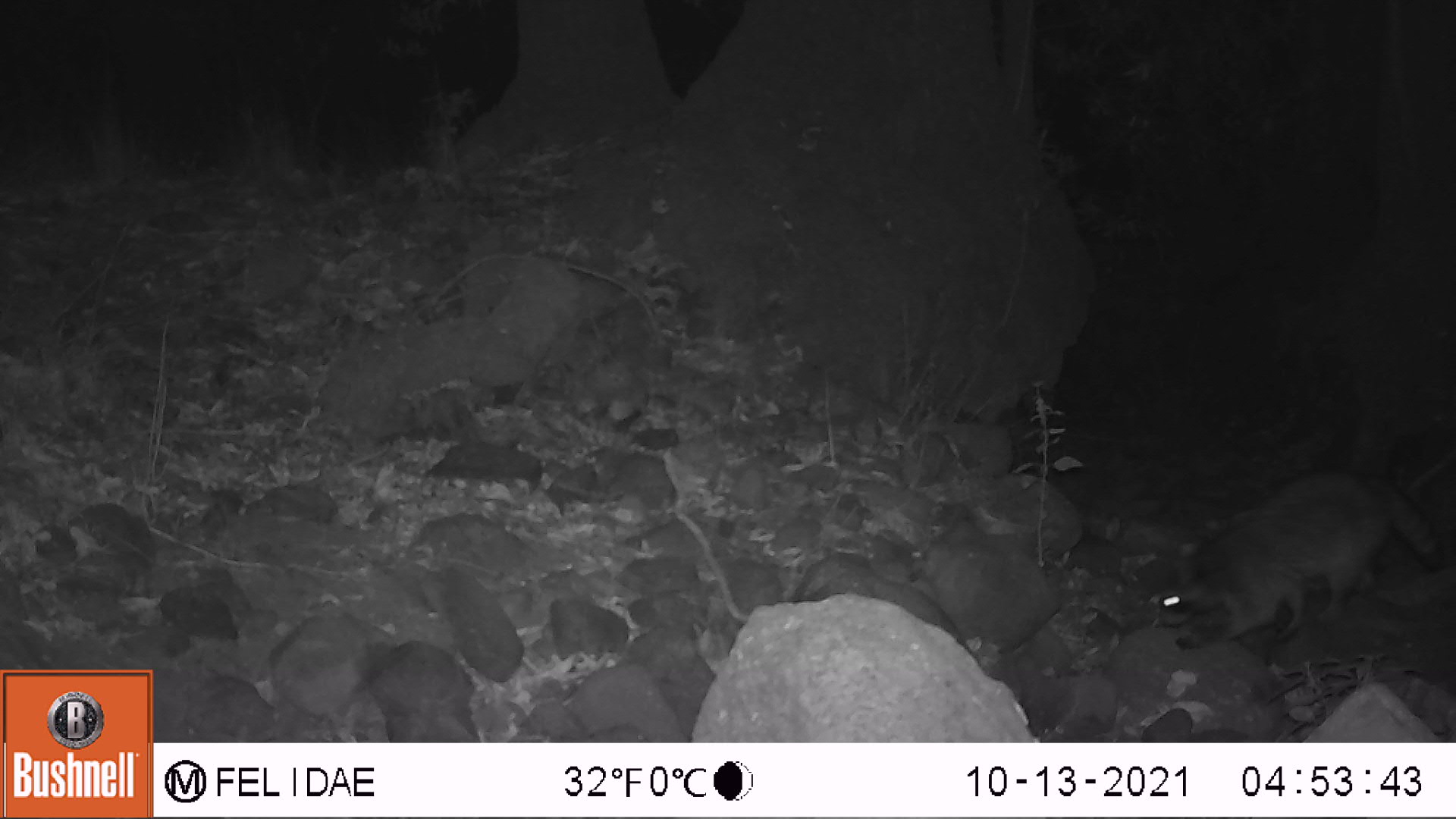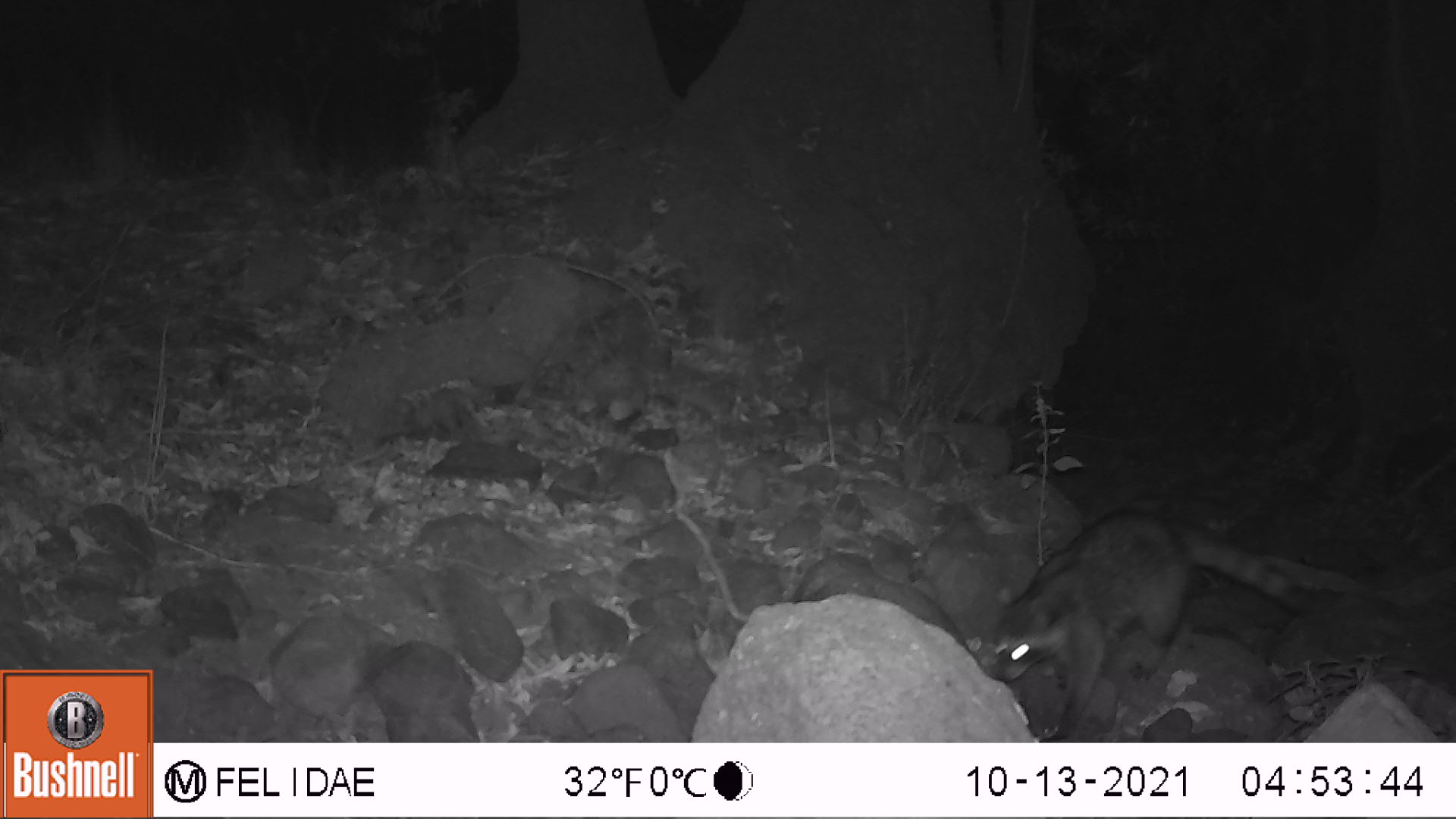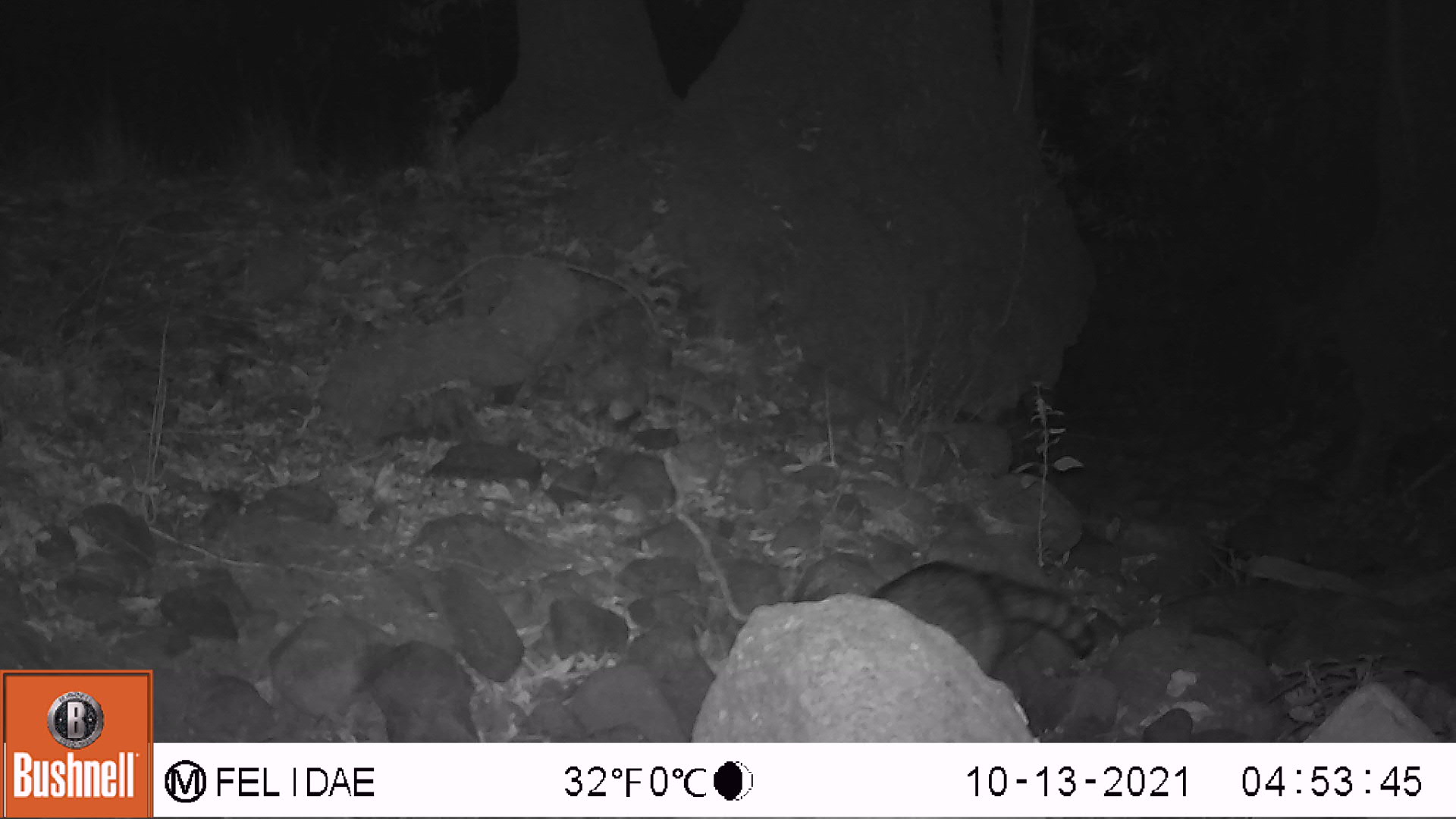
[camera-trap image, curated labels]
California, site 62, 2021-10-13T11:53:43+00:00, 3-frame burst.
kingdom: Animalia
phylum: Chordata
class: Mammalia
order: Carnivora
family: Procyonidae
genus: Procyon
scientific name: Procyon lotor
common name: raccoon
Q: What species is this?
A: Raccoon (Procyon lotor).